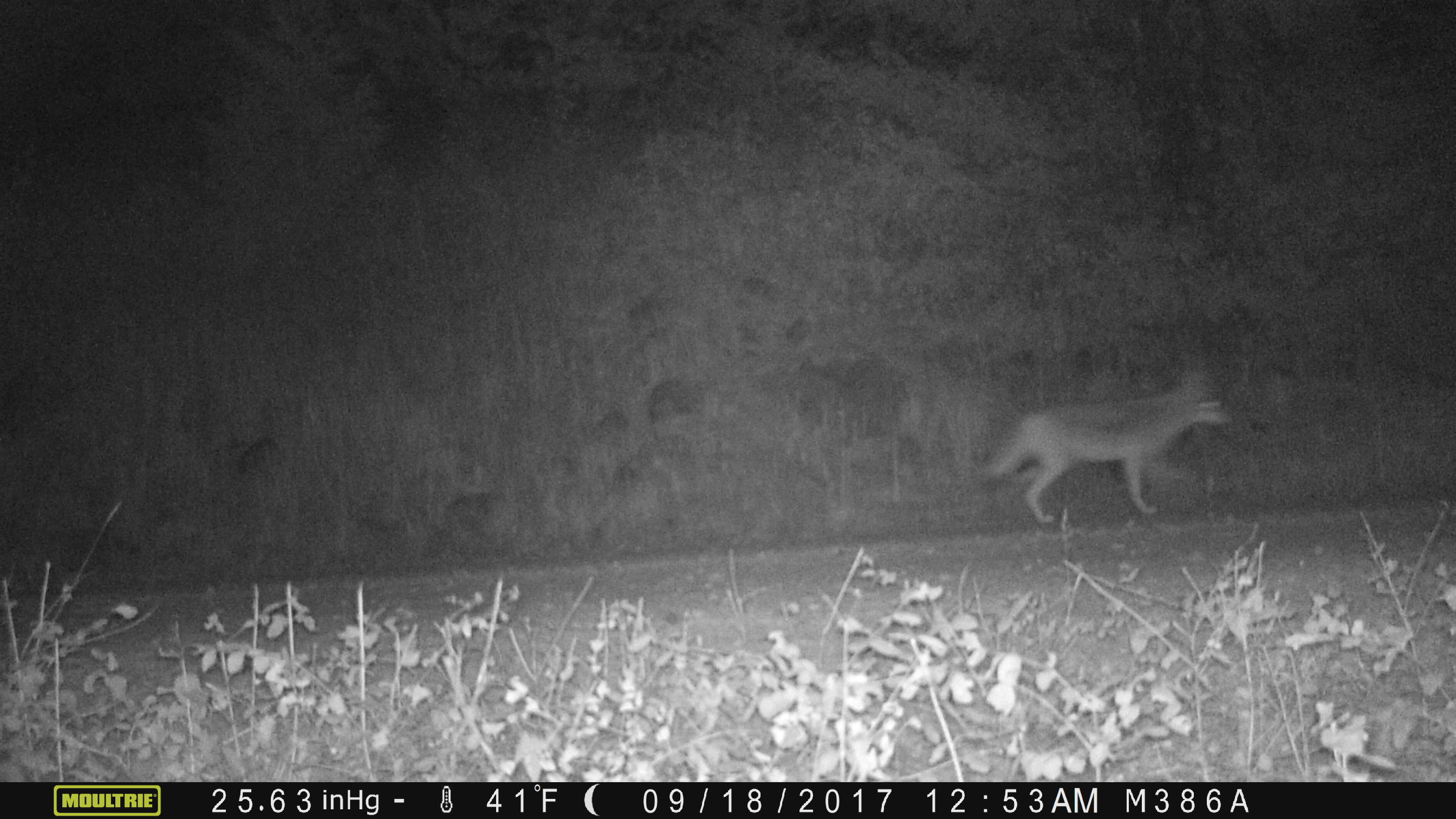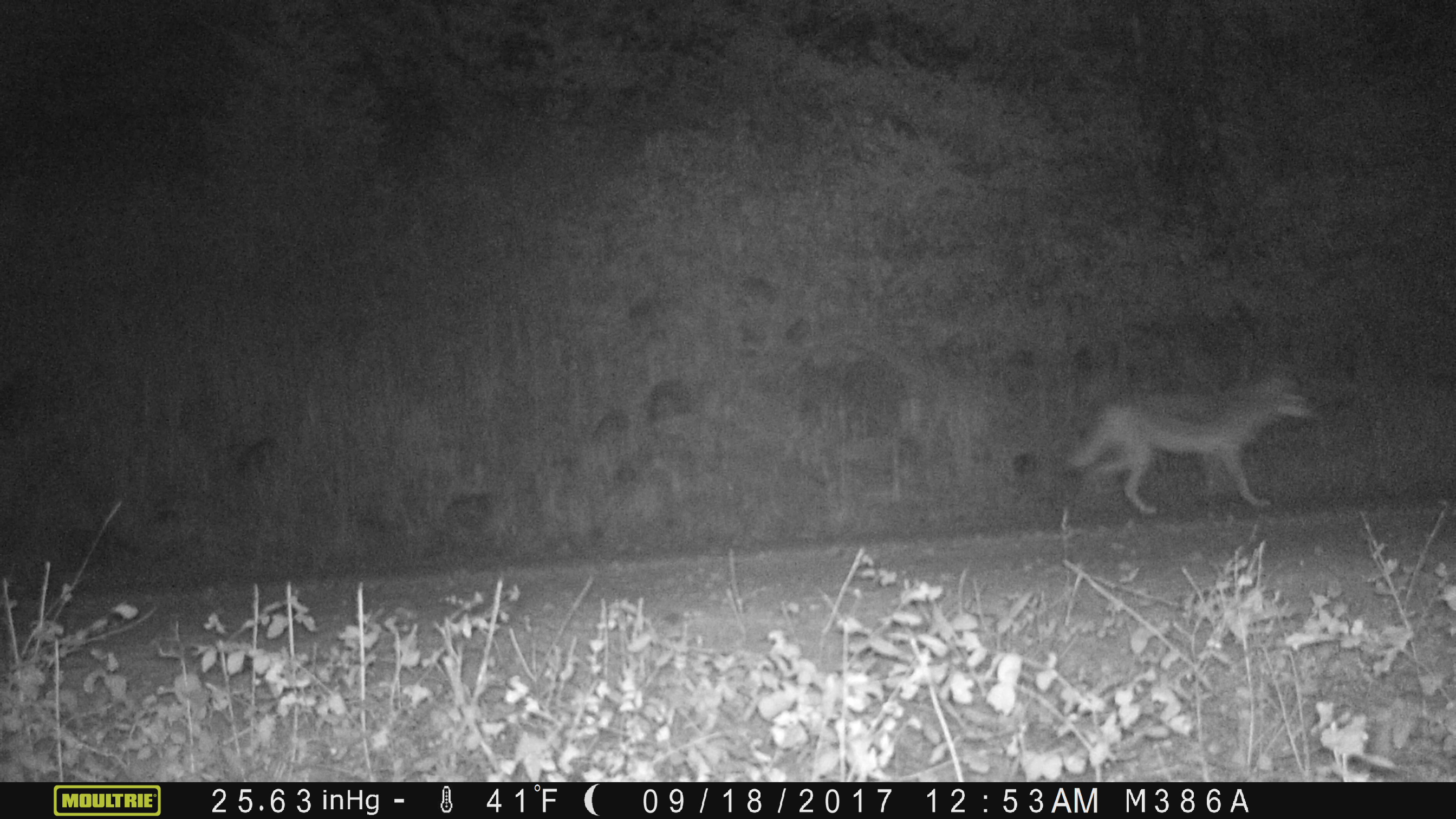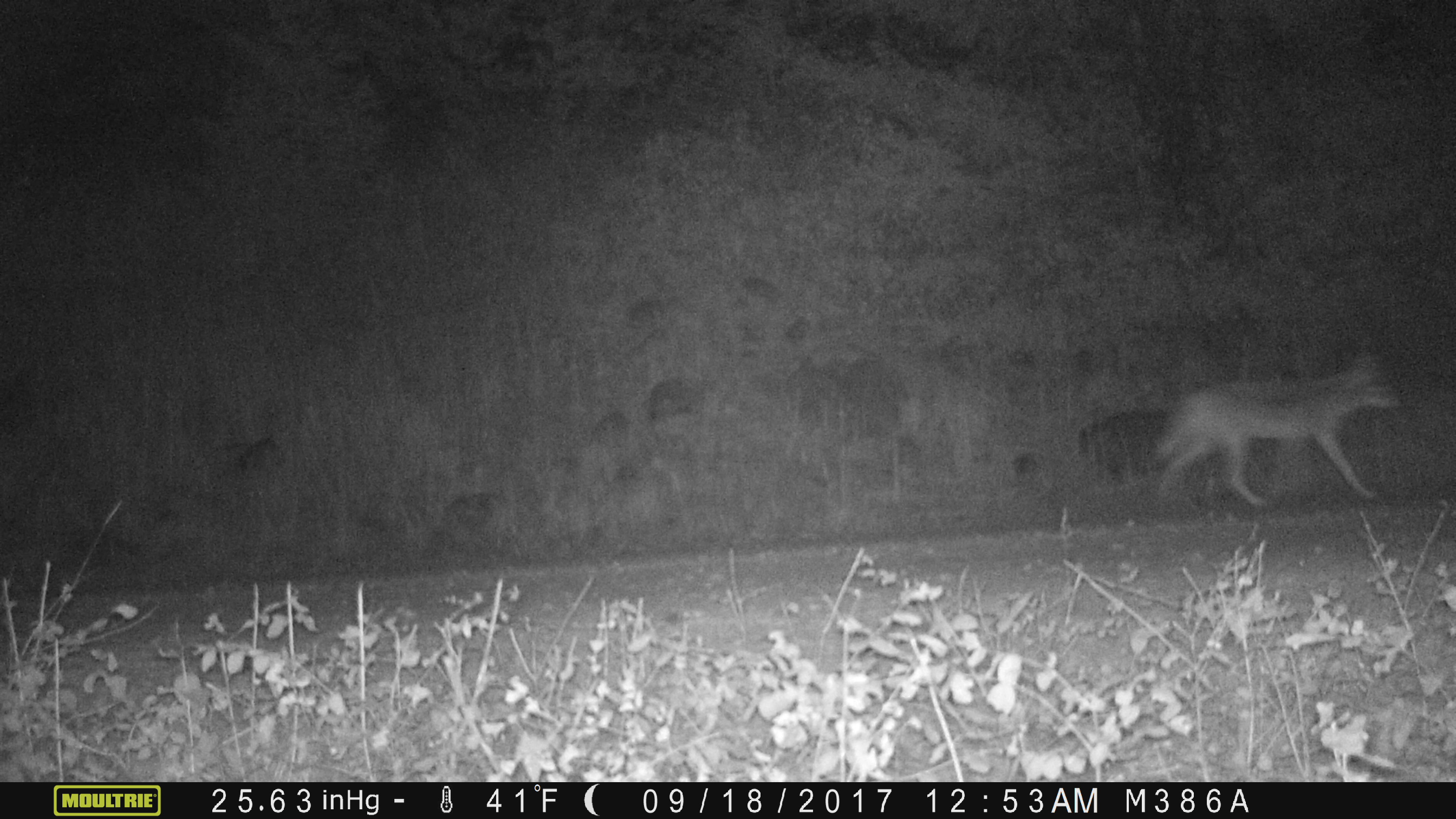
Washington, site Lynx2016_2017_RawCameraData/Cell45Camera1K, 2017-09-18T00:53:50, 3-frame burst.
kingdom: Animalia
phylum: Chordata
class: Mammalia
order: Carnivora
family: Canidae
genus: Canis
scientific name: Canis latrans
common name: coyote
Canis latrans (coyote). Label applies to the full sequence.